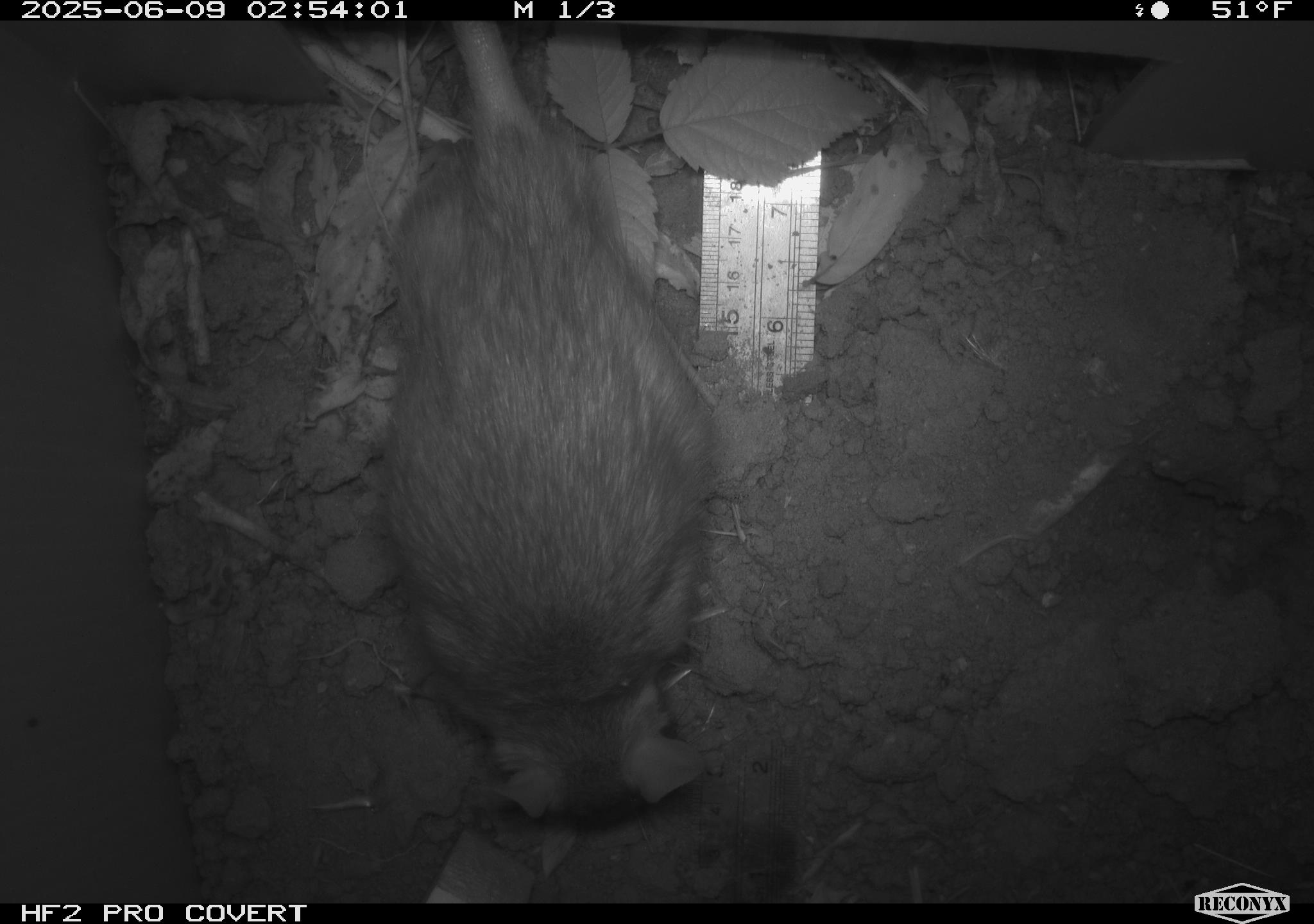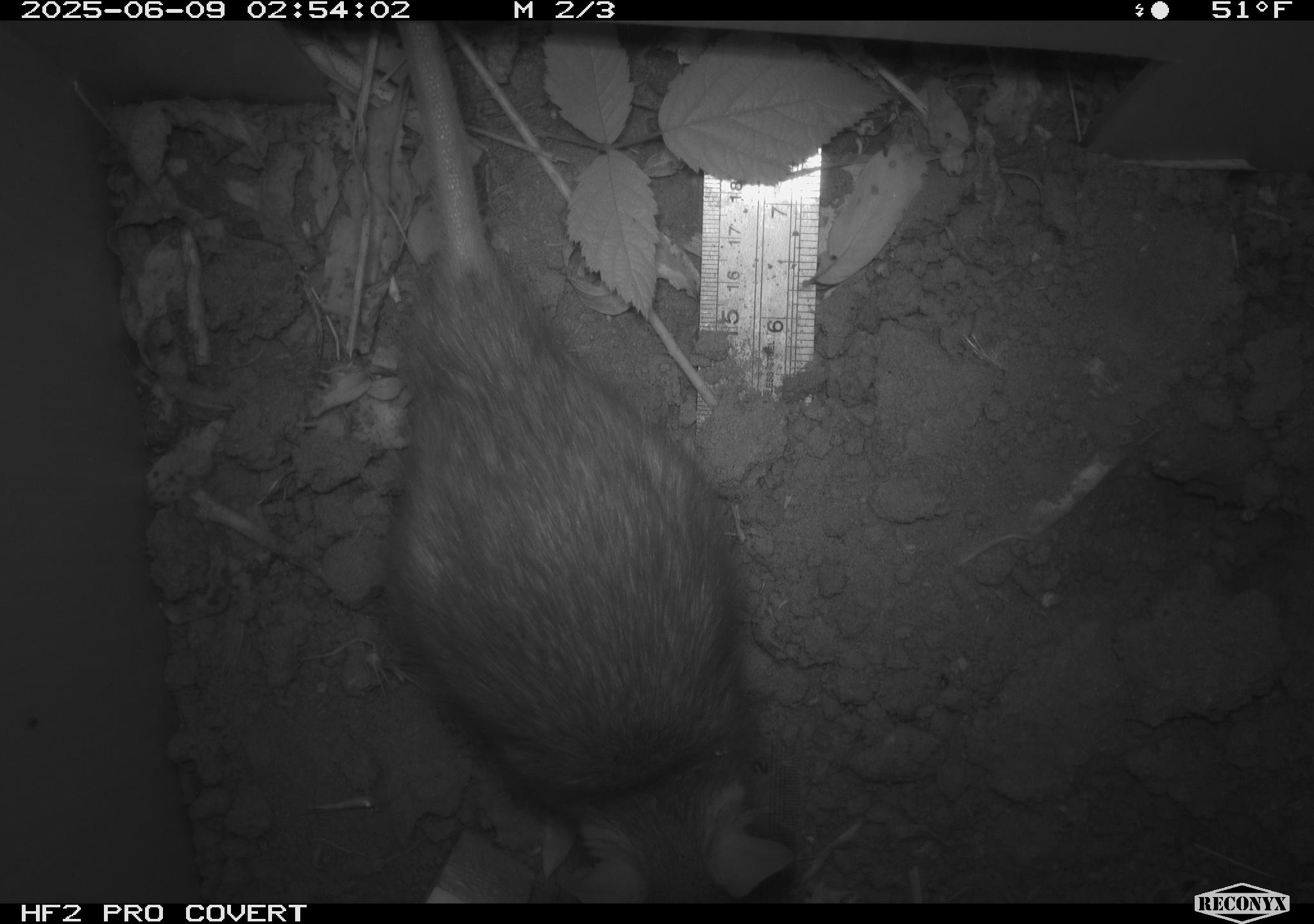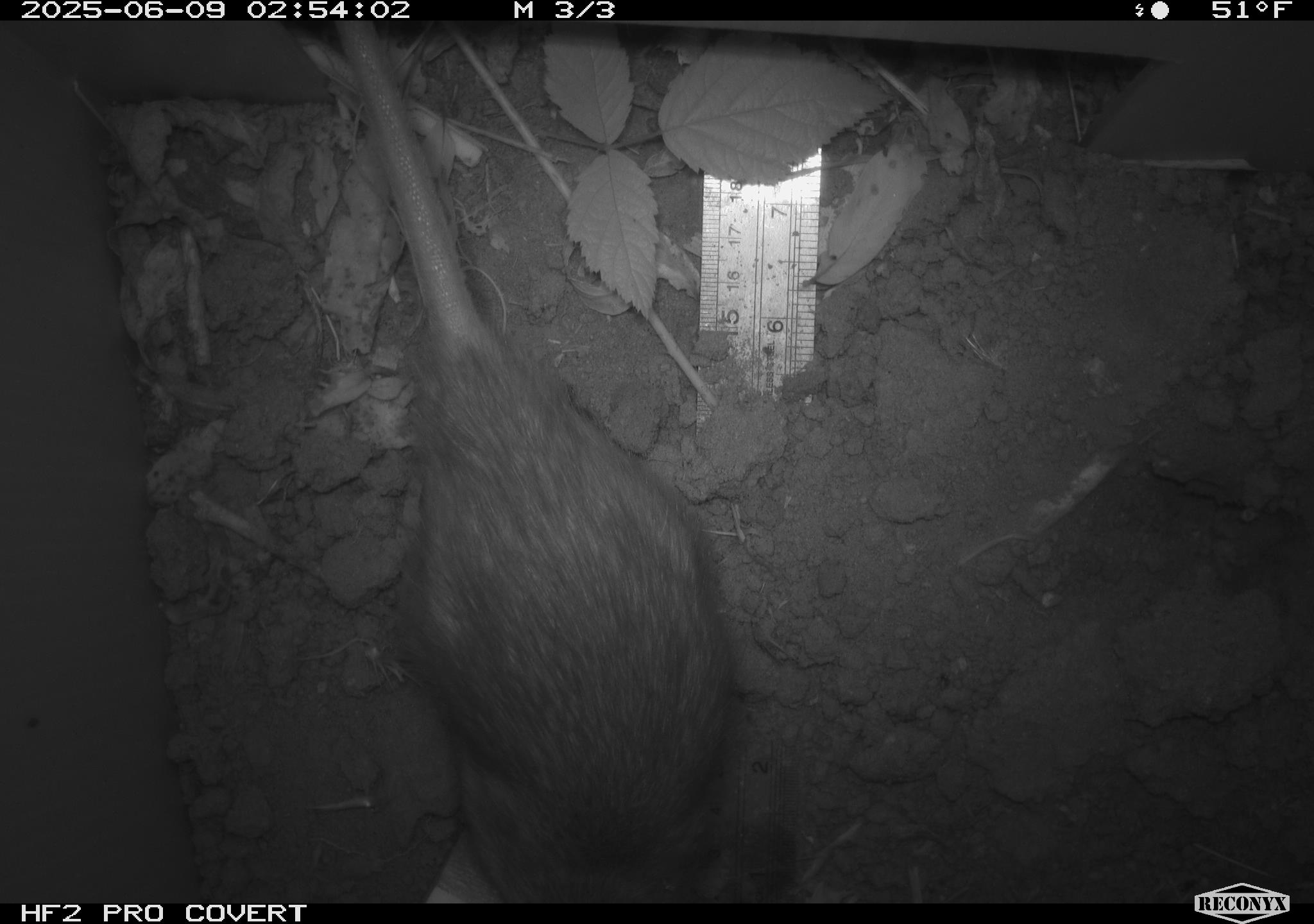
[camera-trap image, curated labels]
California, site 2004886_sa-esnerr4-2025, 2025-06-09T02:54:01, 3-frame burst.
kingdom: Animalia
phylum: Chordata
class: Mammalia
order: Rodentia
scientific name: Rodentia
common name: rodent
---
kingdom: Animalia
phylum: Chordata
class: Mammalia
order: Rodentia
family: Muridae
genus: Rattus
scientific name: Rattus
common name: rat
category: rattus species